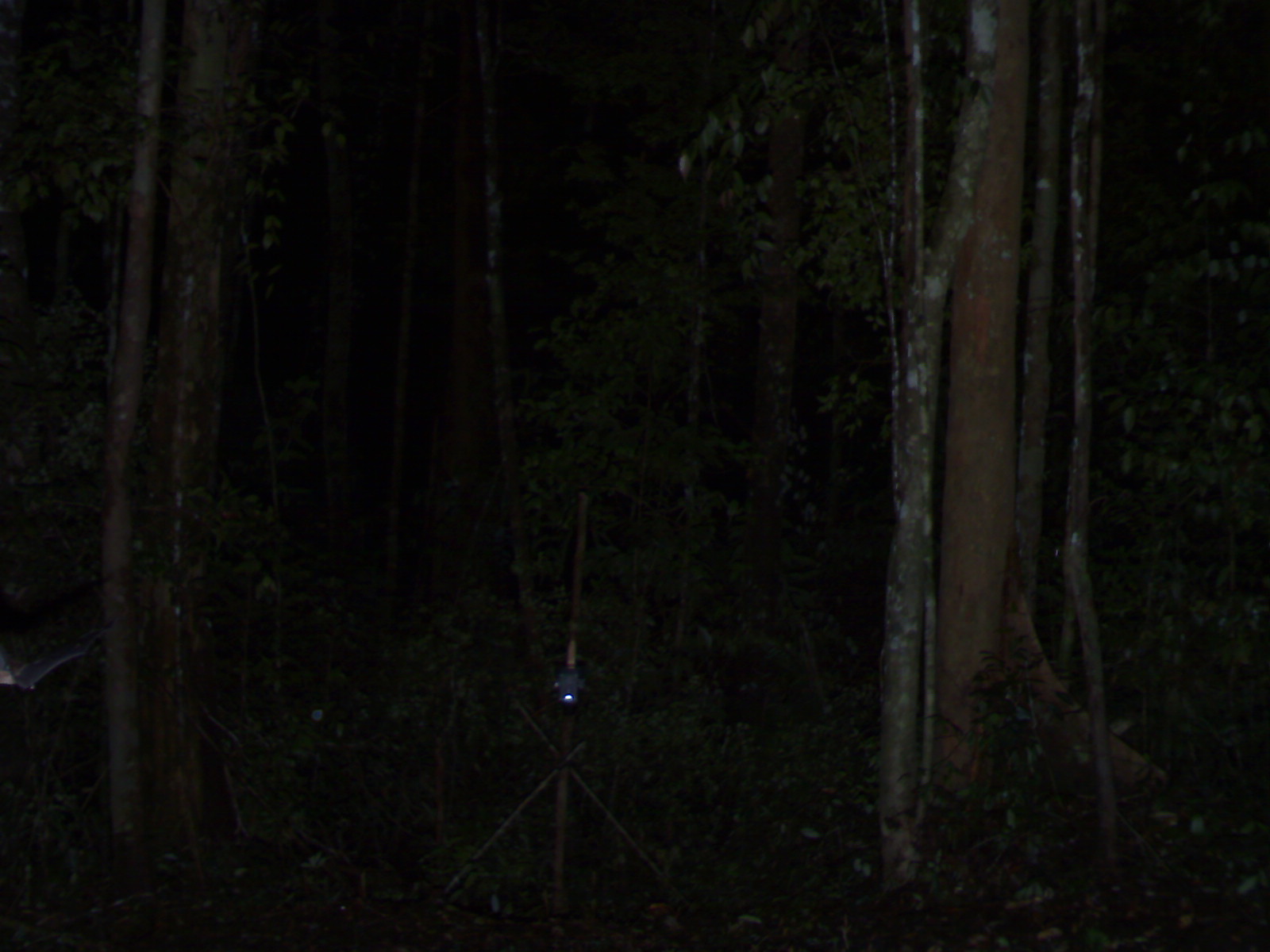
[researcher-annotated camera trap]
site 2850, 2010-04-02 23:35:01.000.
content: unidentified animal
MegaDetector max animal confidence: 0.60